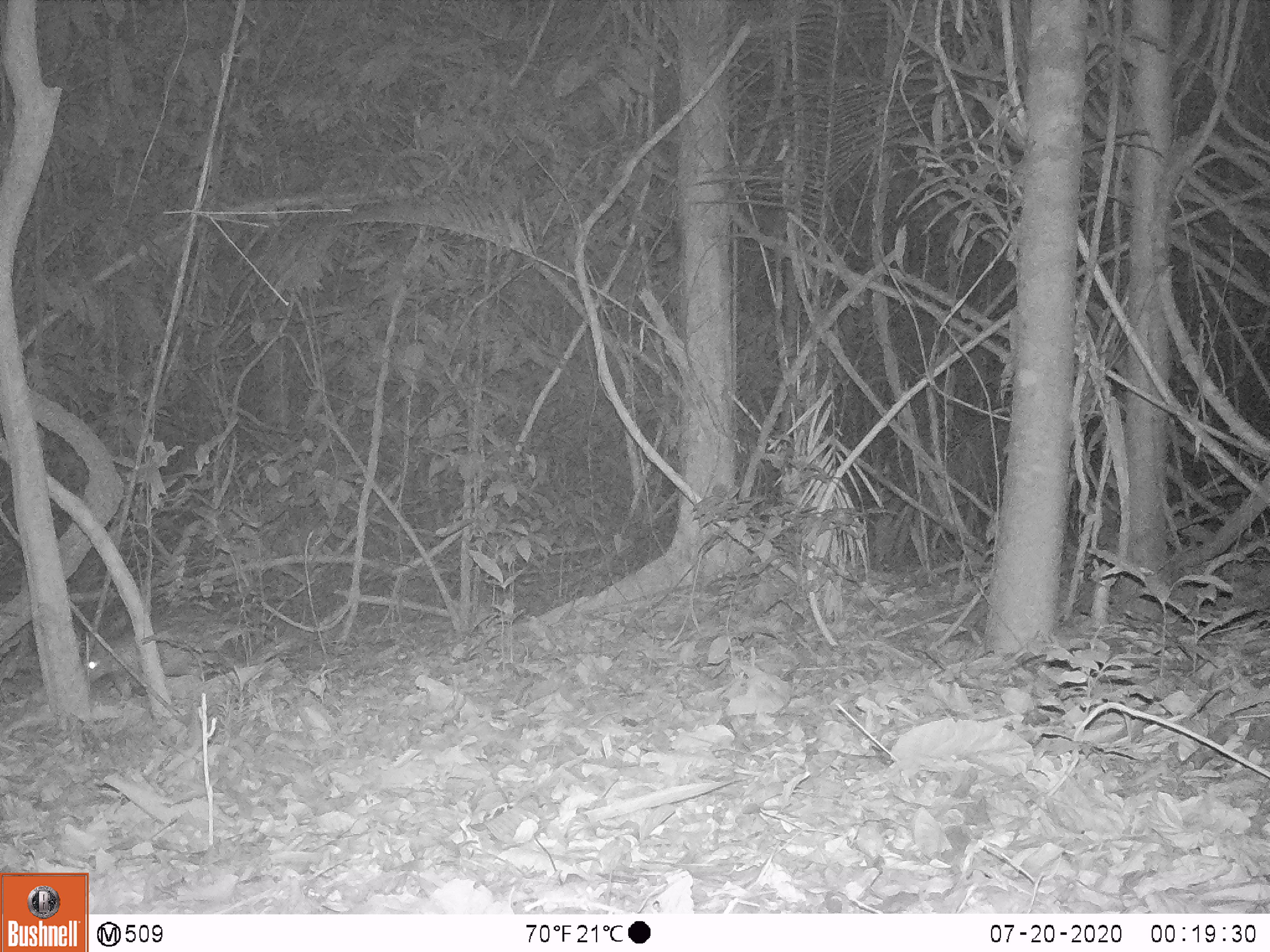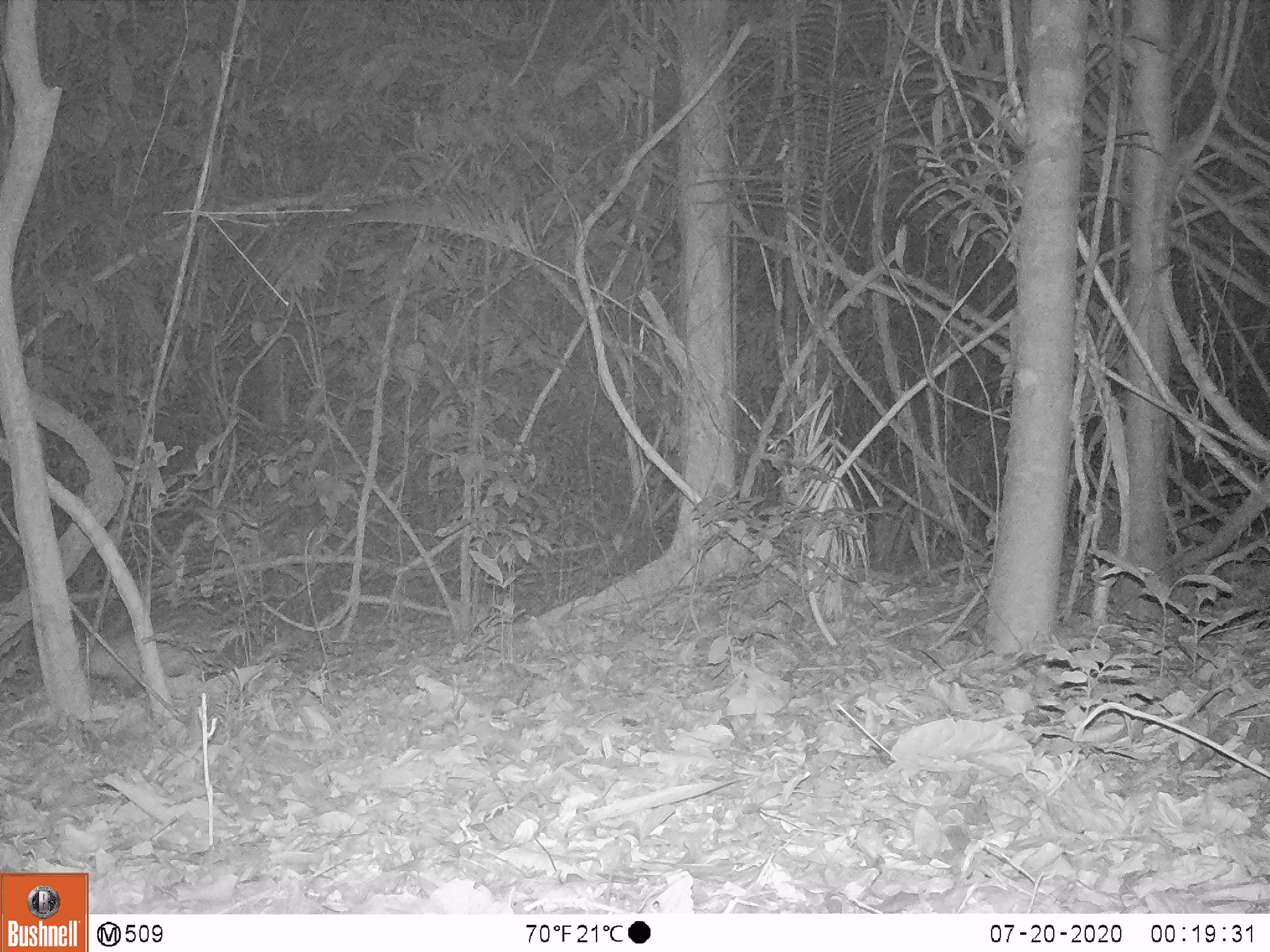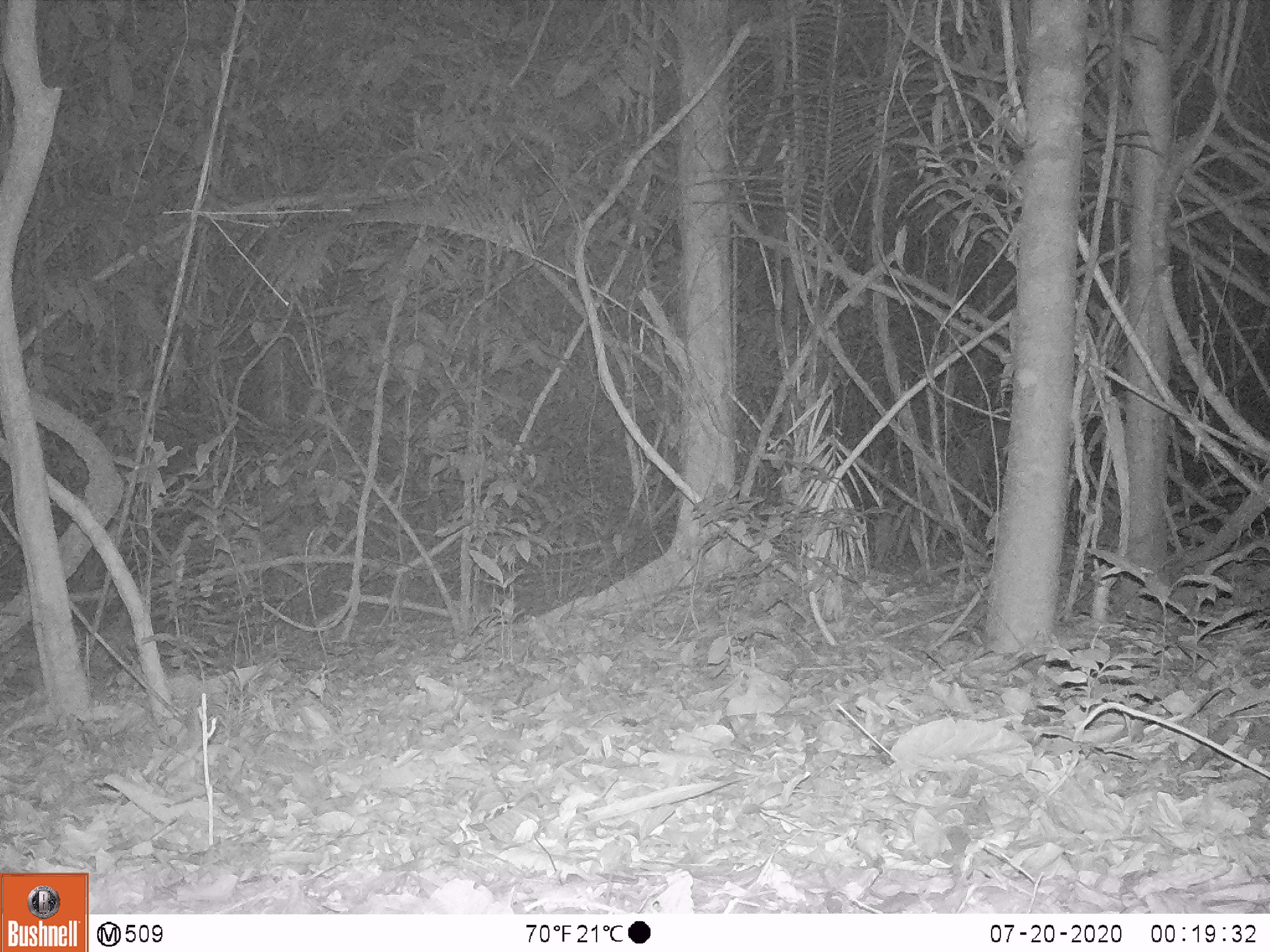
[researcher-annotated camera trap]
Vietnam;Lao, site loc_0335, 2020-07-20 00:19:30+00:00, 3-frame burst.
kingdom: Animalia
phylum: Chordata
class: Mammalia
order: Rodentia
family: Hystricidae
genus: Atherurus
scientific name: Atherurus macrourus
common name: asiatic brush-tailed porcupine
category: asiatic brush tailed porcupine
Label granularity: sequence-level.